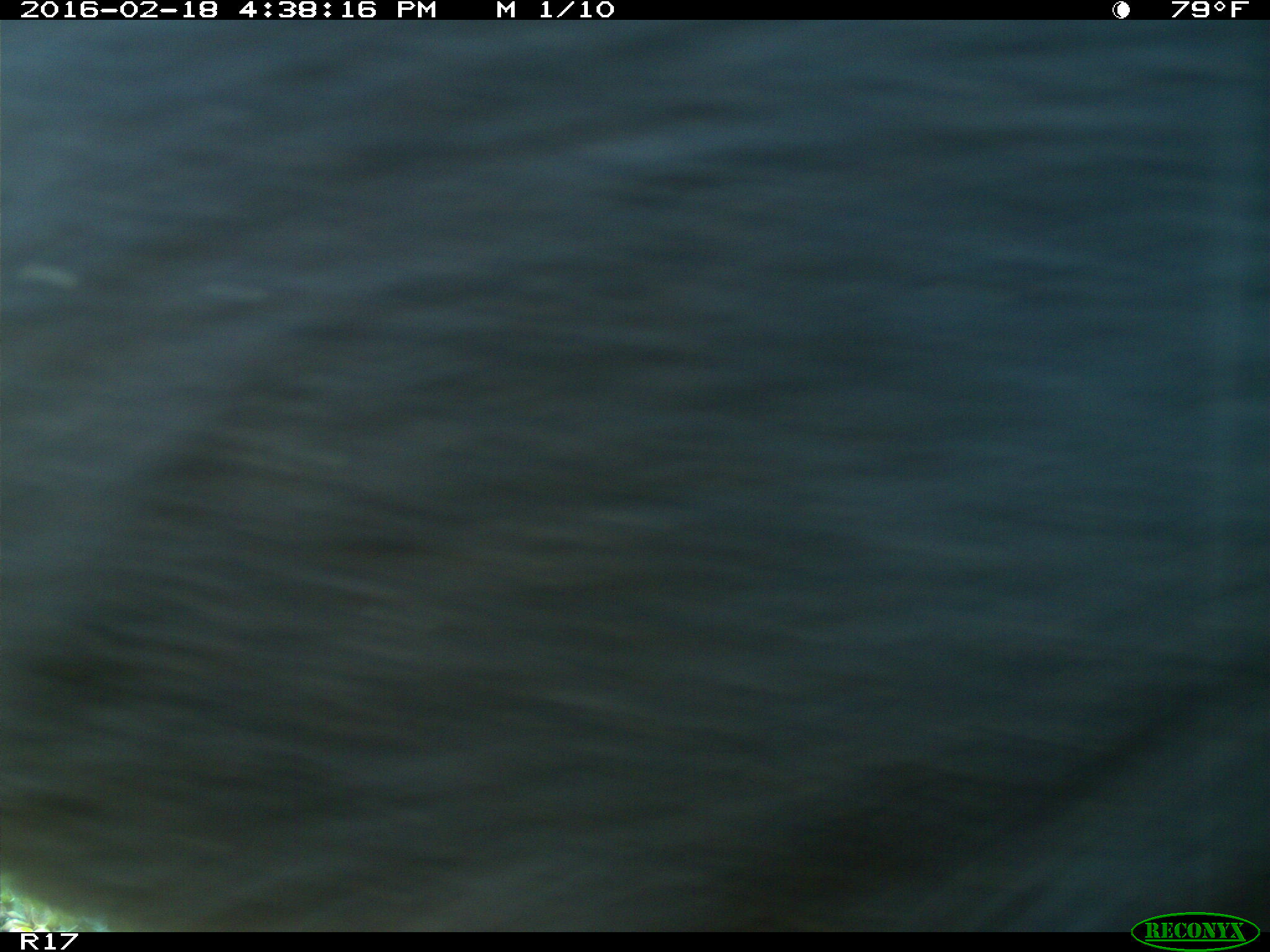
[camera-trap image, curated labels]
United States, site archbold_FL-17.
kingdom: Animalia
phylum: Chordata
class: Mammalia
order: Artiodactyla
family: Bovidae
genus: Bos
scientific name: Bos taurus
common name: domestic cow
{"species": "Bos taurus (domestic cow)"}